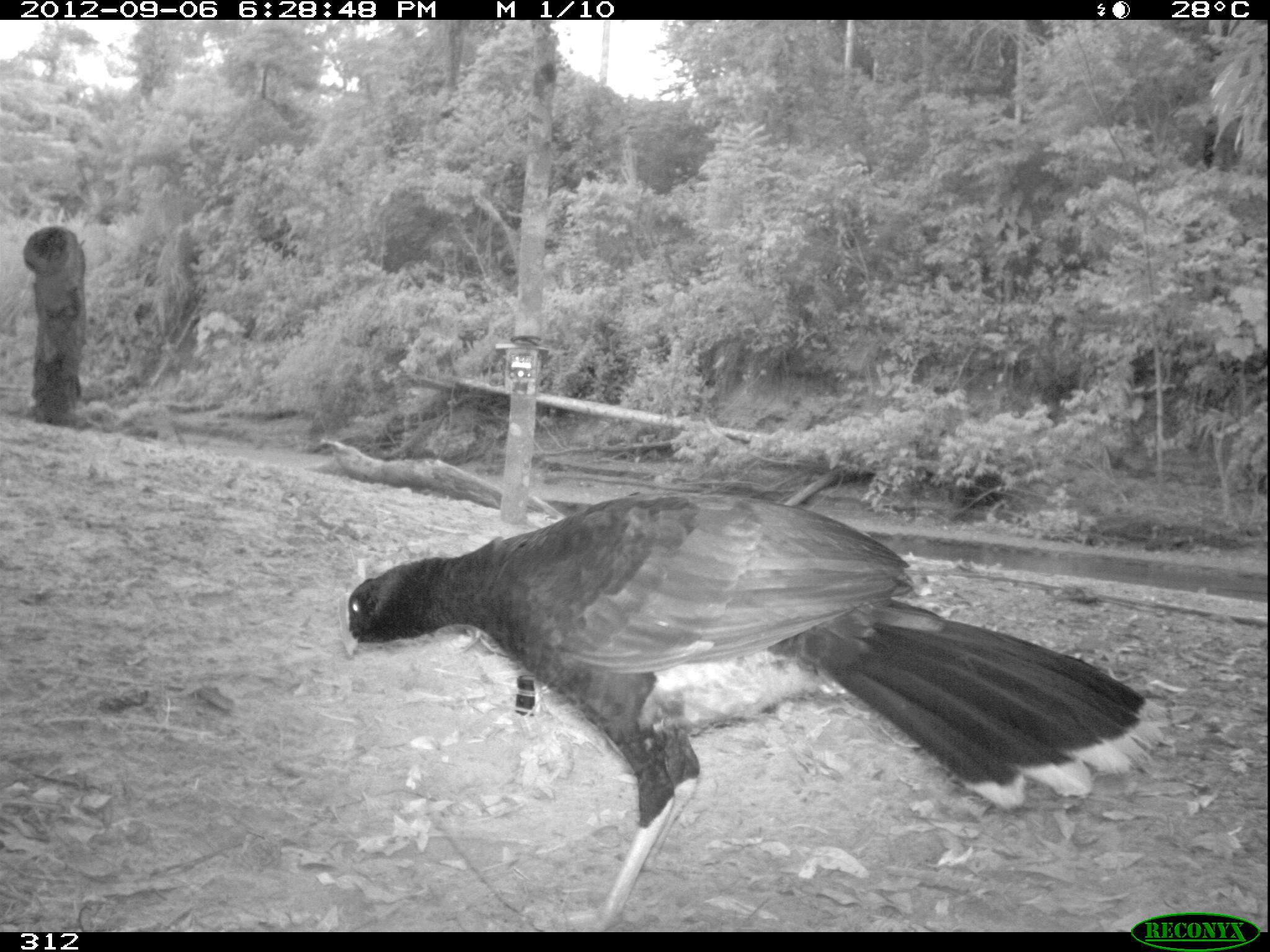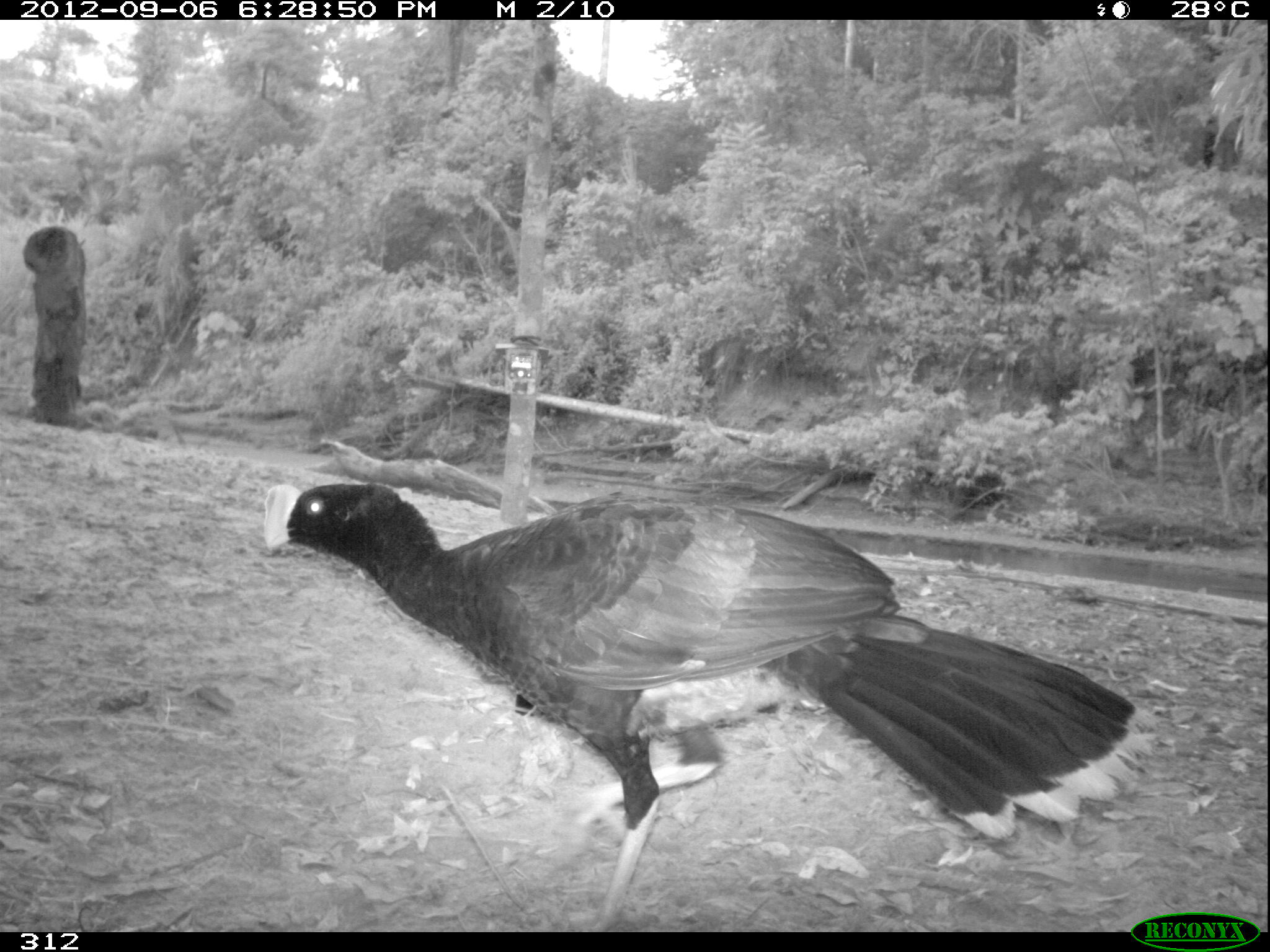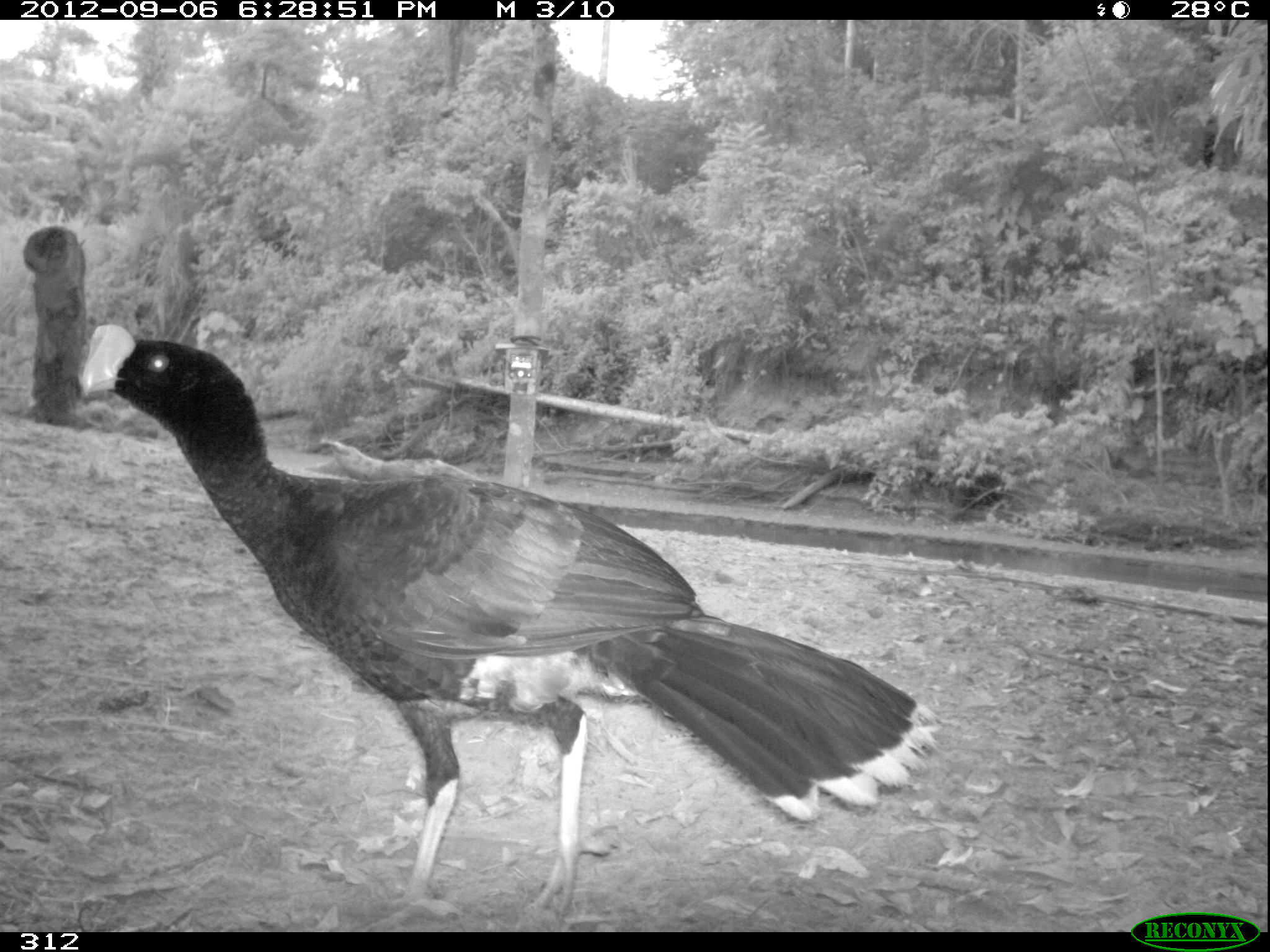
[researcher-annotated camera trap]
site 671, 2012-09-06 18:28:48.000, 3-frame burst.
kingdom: Animalia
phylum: Chordata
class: Aves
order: Galliformes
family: Cracidae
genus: Mitu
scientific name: Mitu tuberosum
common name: razor-billed curassow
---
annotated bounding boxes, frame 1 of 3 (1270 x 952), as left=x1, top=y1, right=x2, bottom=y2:
mitu tuberosum: left=335, top=483, right=1178, bottom=932